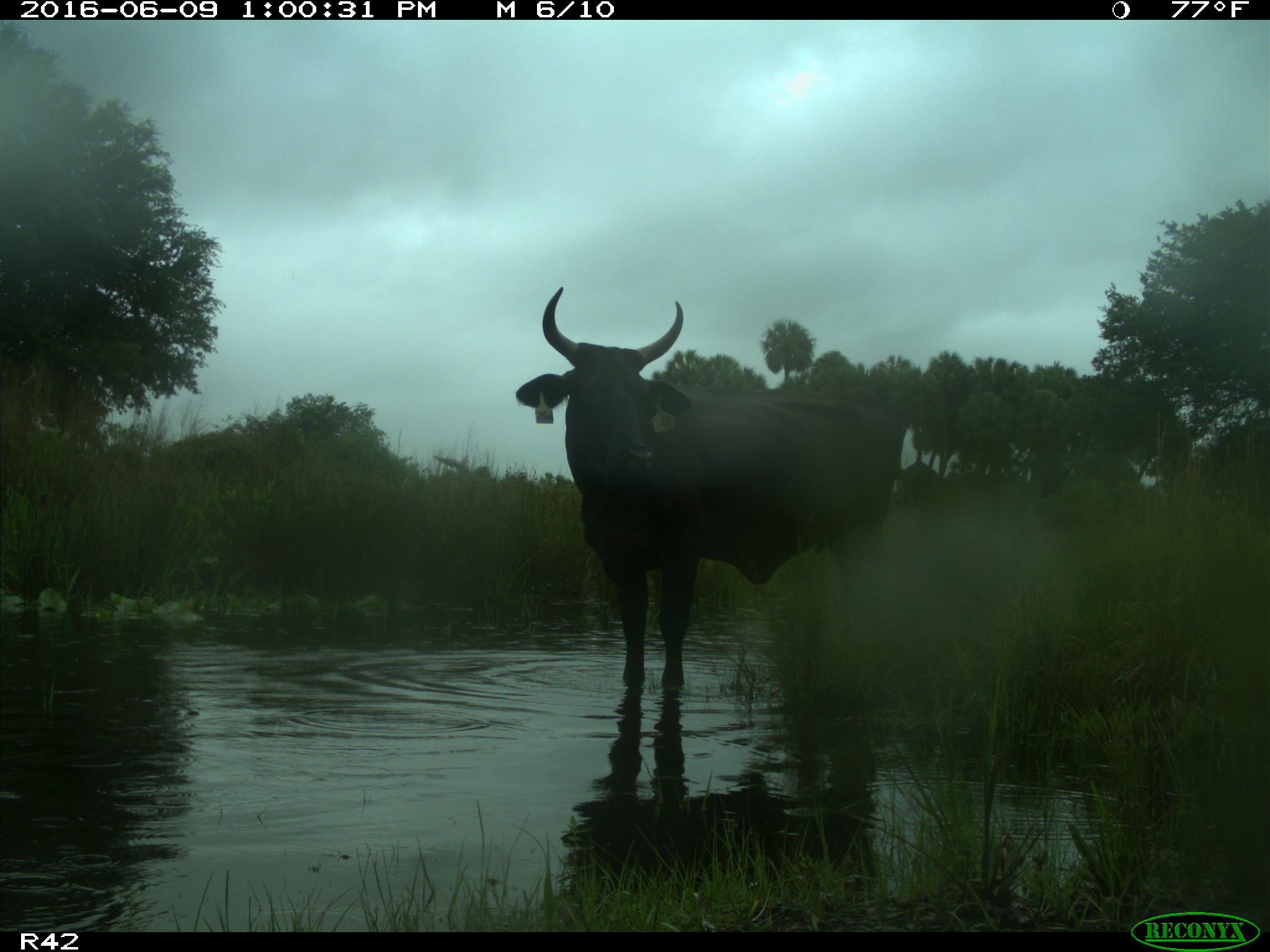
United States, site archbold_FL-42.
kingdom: Animalia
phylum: Chordata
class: Mammalia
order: Artiodactyla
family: Bovidae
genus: Bos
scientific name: Bos taurus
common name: domestic cow